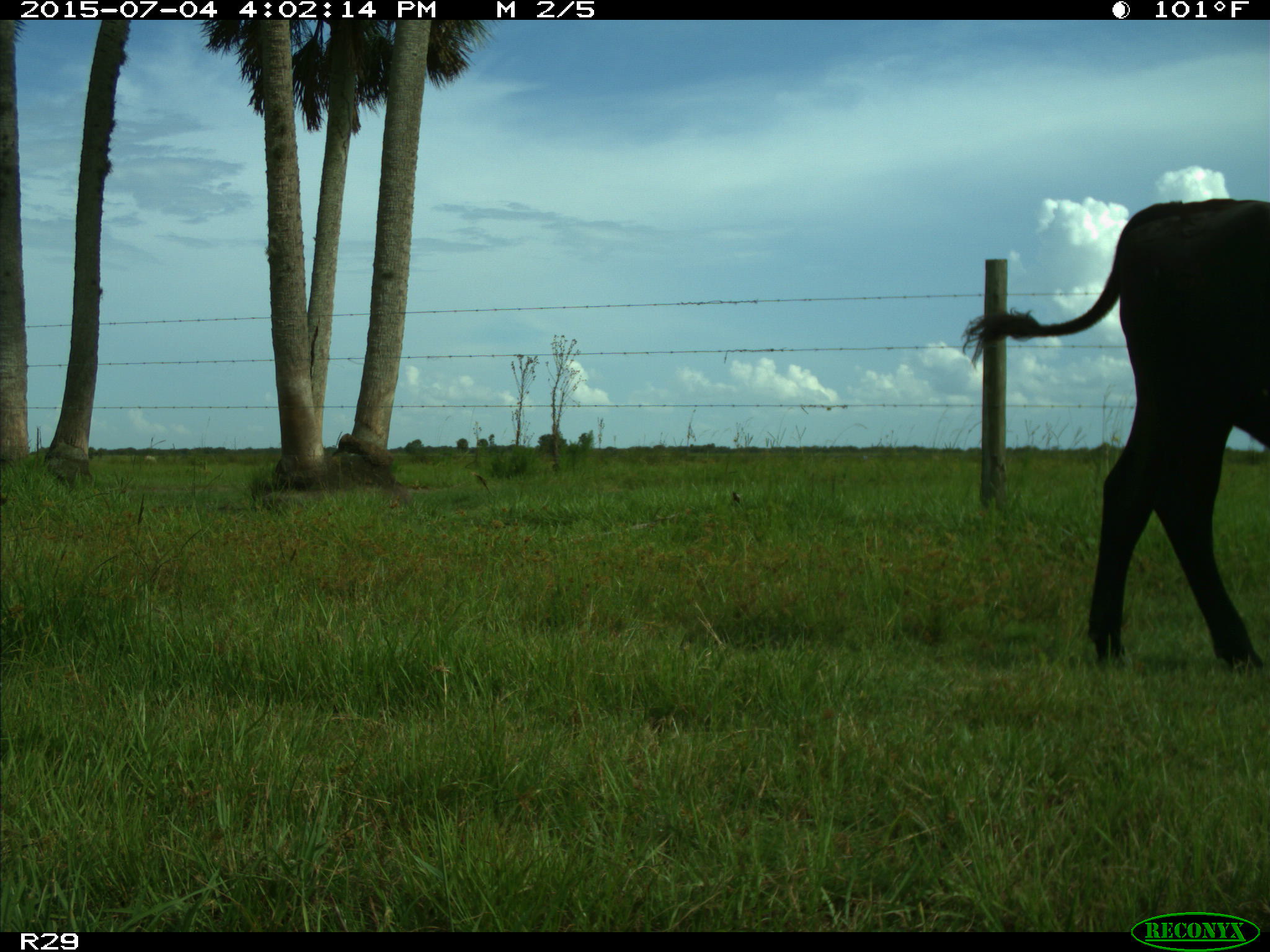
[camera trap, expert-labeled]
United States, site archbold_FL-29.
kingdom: Animalia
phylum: Chordata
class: Mammalia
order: Artiodactyla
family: Bovidae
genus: Bos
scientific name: Bos taurus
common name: domestic cow